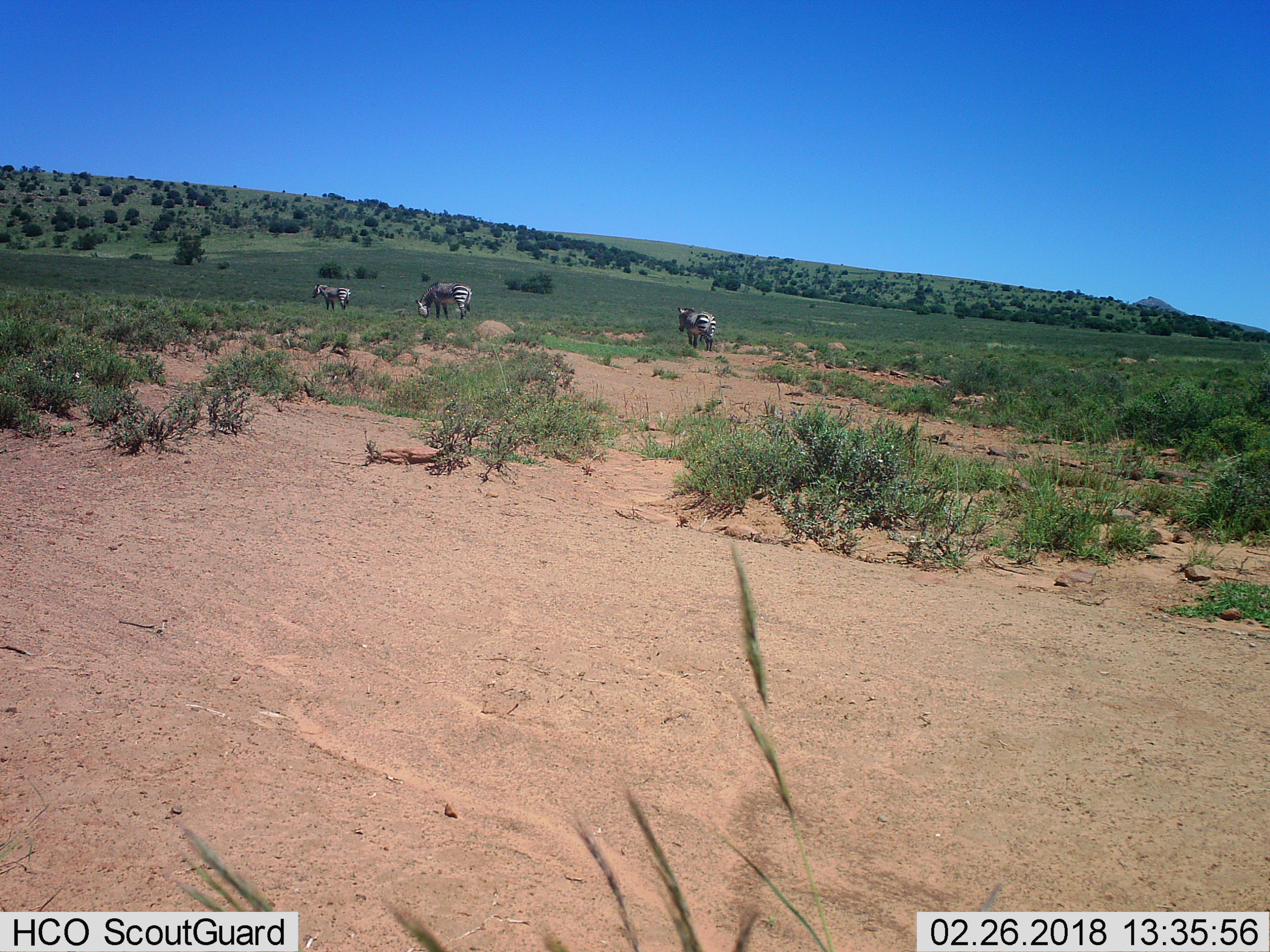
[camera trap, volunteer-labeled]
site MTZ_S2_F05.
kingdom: Animalia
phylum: Chordata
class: Mammalia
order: Perissodactyla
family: Equidae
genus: Equus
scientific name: Equus zebra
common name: mountain zebra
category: zebramountain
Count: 3.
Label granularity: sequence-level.